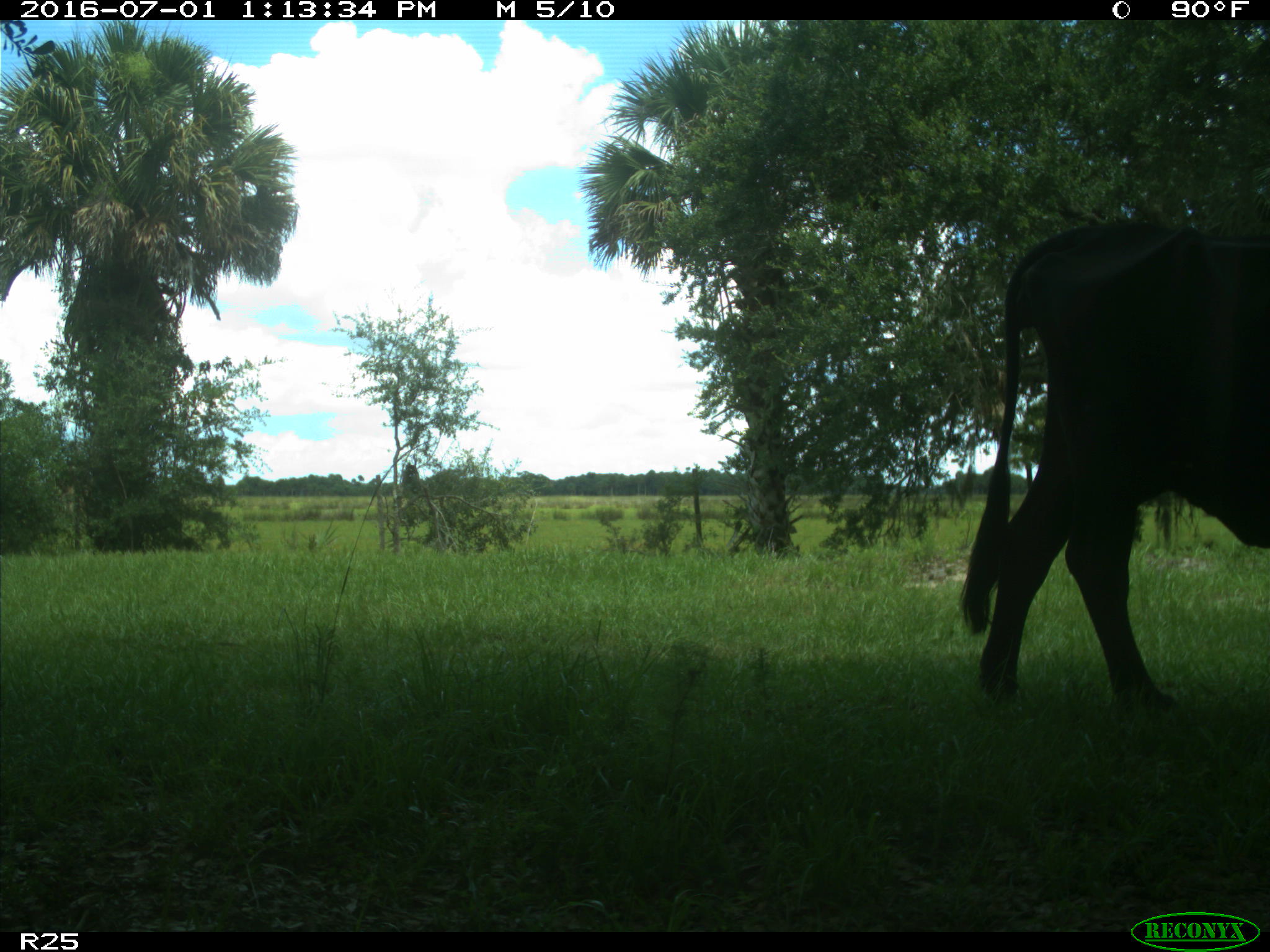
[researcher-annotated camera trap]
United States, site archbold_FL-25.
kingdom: Animalia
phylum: Chordata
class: Mammalia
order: Artiodactyla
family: Bovidae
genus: Bos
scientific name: Bos taurus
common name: domestic cow